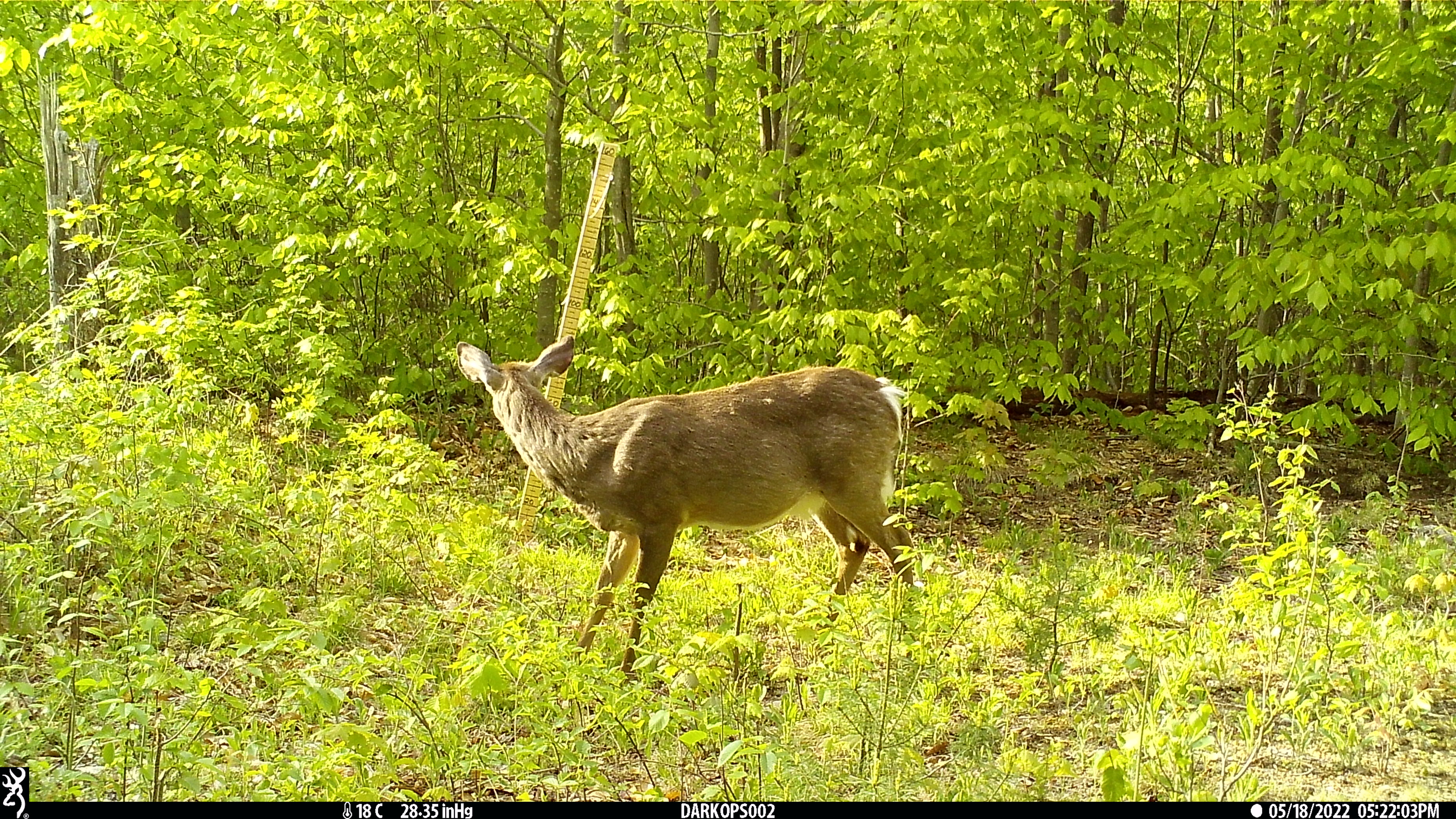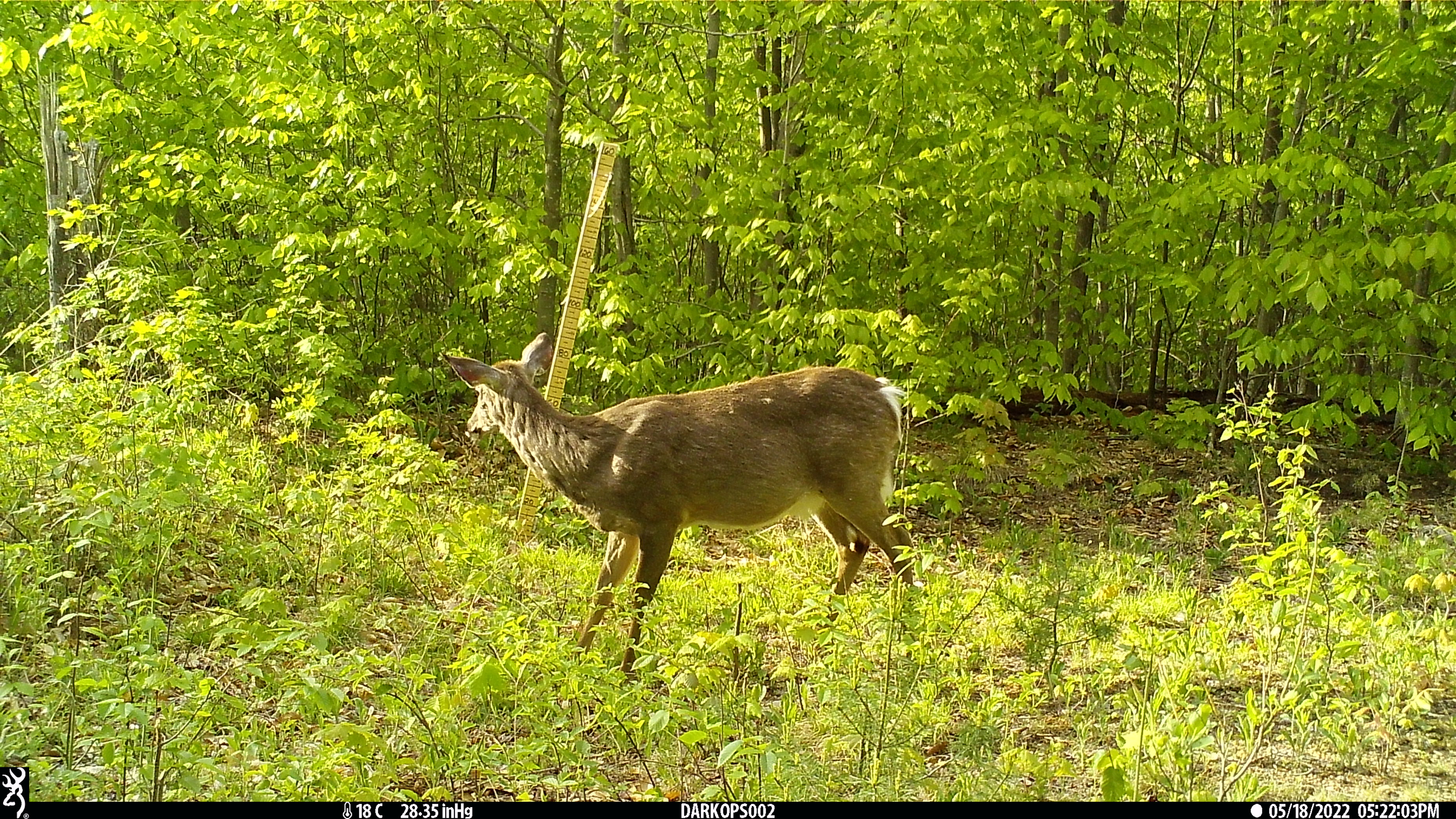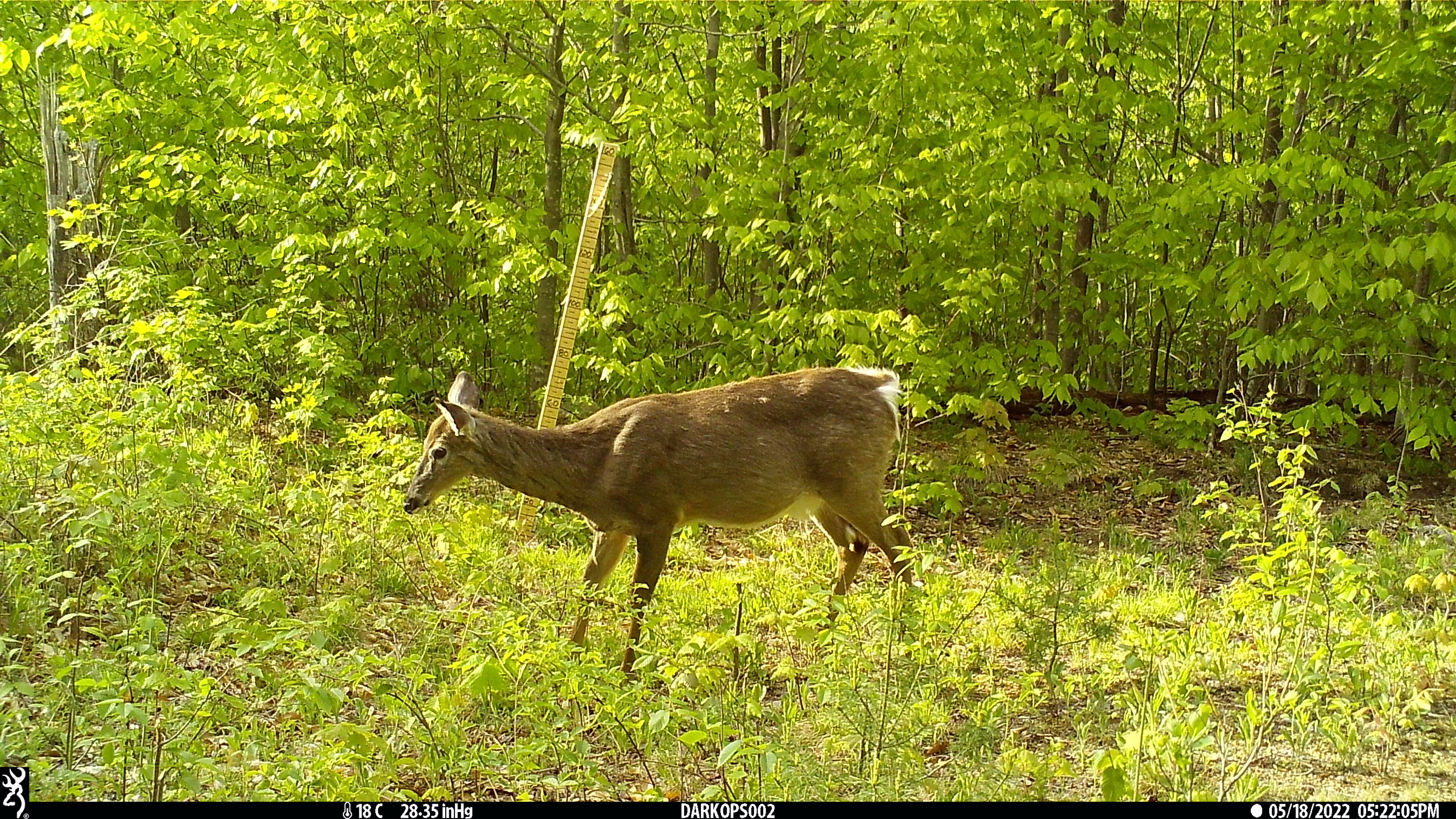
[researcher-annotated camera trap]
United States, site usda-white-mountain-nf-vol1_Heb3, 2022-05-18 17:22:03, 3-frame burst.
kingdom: Animalia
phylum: Chordata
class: Mammalia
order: Artiodactyla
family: Cervidae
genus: Odocoileus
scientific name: Odocoileus virginianus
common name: white-tailed deer